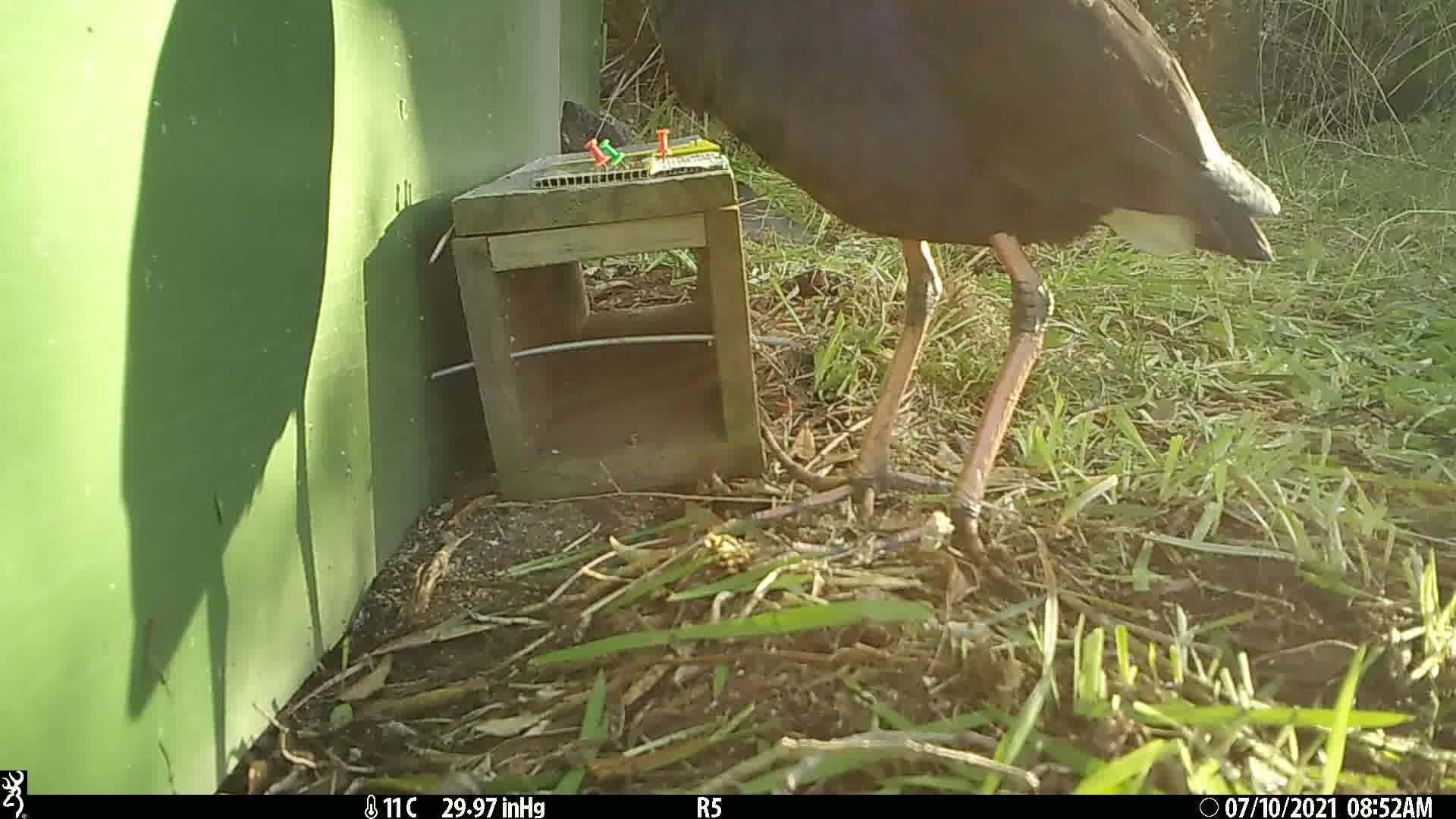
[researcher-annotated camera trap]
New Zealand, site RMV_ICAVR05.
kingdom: Animalia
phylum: Chordata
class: Aves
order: Gruiformes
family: Rallidae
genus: Porphyrio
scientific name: Porphyrio melanotus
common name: australasian swamphen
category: pukeko